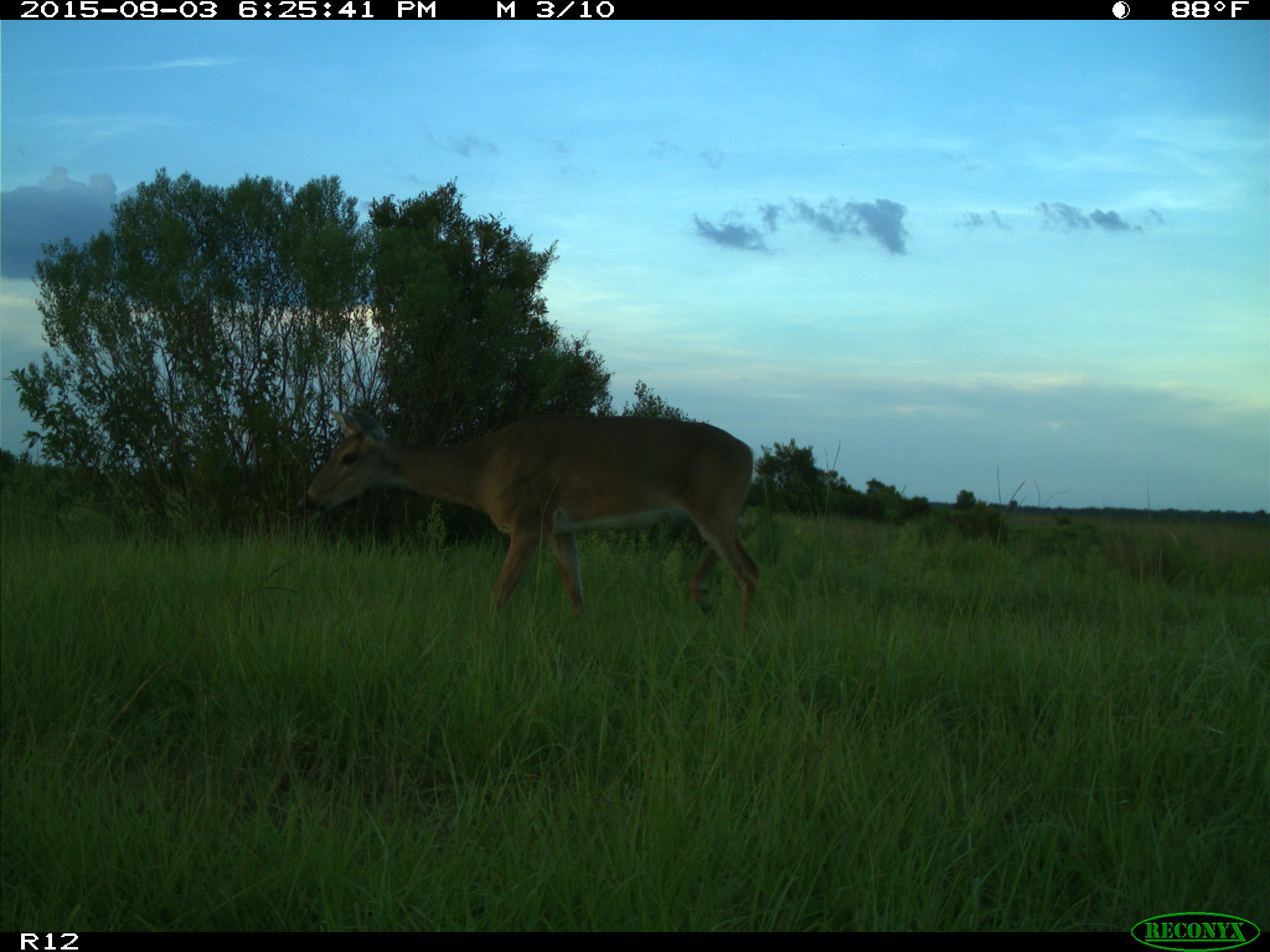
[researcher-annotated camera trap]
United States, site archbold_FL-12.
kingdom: Animalia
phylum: Chordata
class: Mammalia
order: Artiodactyla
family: Cervidae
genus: Odocoileus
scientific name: Odocoileus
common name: deer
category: unidentified deer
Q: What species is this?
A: Unidentified deer (deer) (Odocoileus).